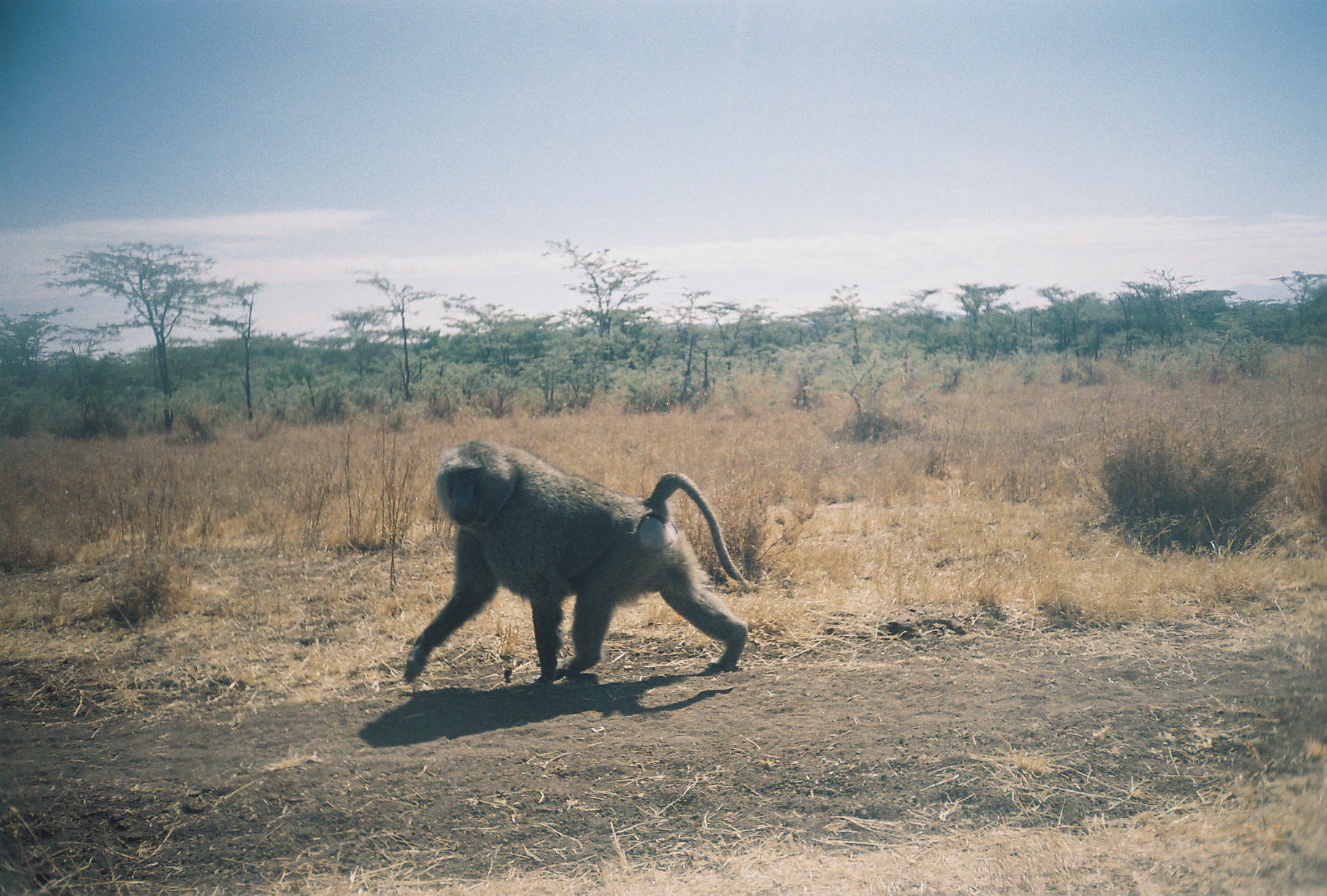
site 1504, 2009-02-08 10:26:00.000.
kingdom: Animalia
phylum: Chordata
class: Mammalia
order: Primates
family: Cercopithecidae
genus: Papio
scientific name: Papio anubis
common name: olive baboon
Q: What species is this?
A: Papio anubis (olive baboon).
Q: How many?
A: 1.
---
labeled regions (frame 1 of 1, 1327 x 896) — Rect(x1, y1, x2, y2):
papio anubis: Rect(404, 438, 750, 685)